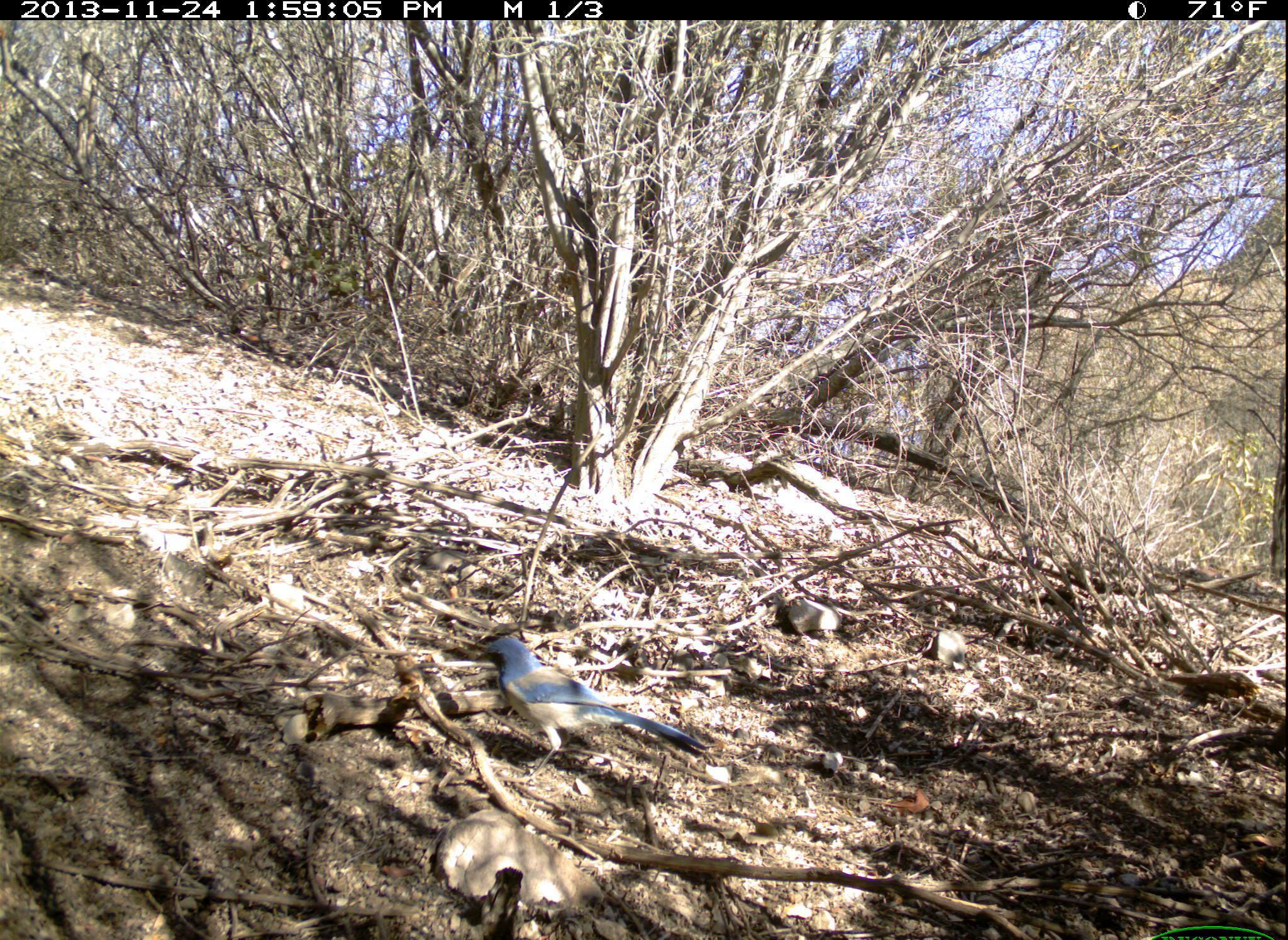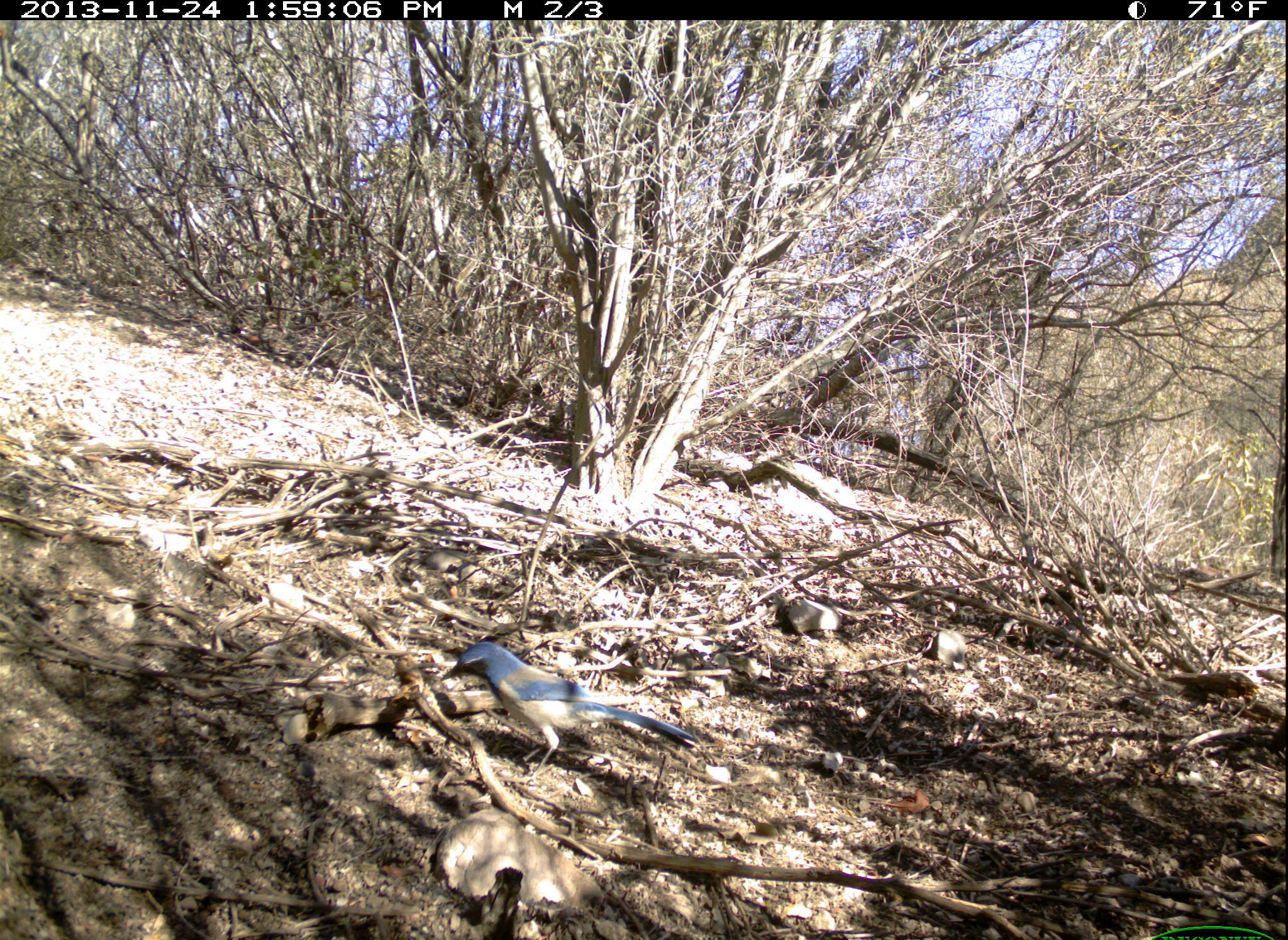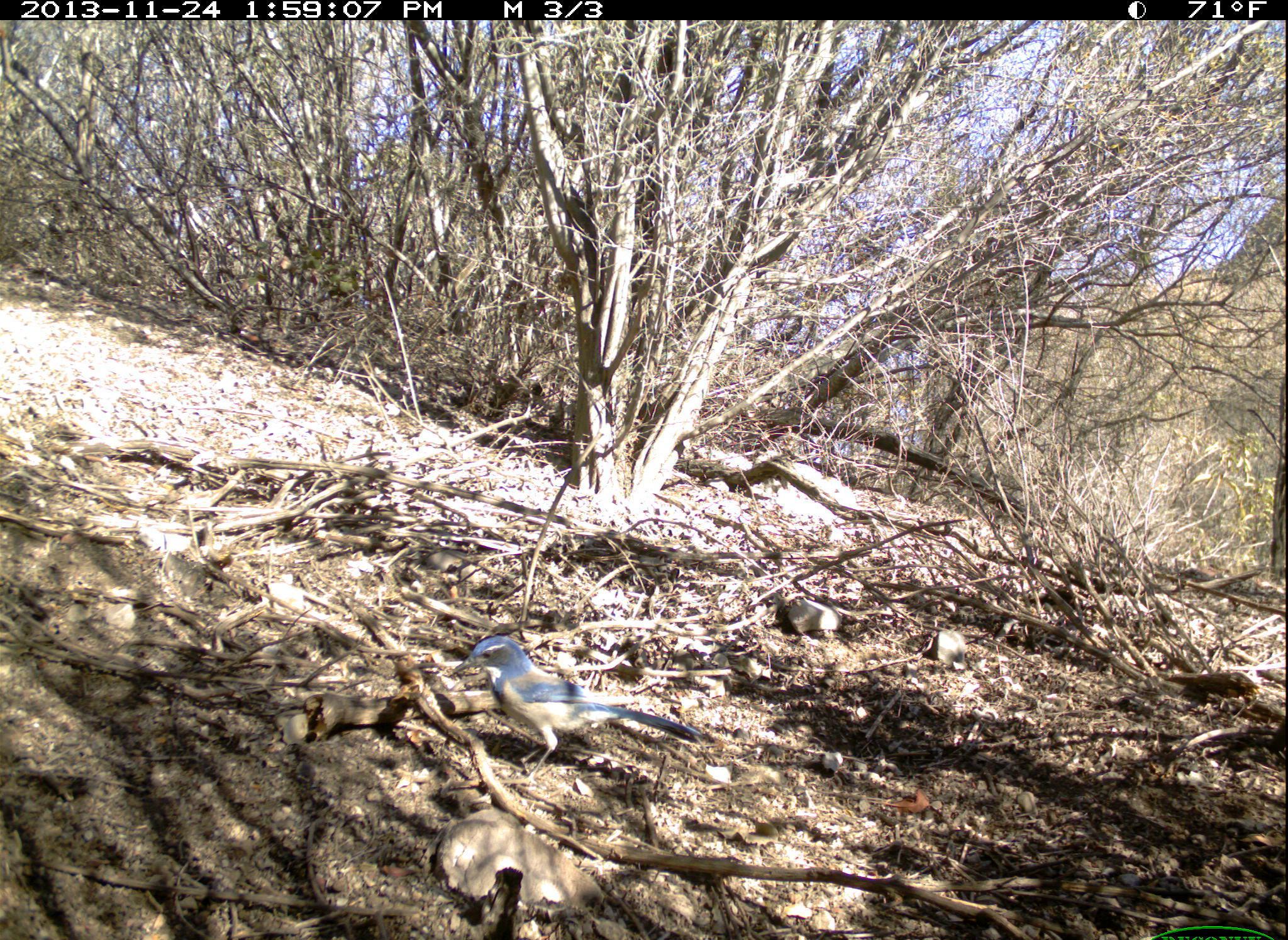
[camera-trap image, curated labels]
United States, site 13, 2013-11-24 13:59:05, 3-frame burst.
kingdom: Animalia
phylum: Chordata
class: Aves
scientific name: Aves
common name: bird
Bird (Aves).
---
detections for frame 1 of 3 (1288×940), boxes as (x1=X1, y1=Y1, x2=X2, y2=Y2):
bird: (x1=474, y1=636, x2=712, y2=785)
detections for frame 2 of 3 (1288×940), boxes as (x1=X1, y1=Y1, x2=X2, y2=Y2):
bird: (x1=438, y1=640, x2=705, y2=779)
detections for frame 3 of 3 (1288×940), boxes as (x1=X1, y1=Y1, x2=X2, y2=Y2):
bird: (x1=449, y1=633, x2=712, y2=785)